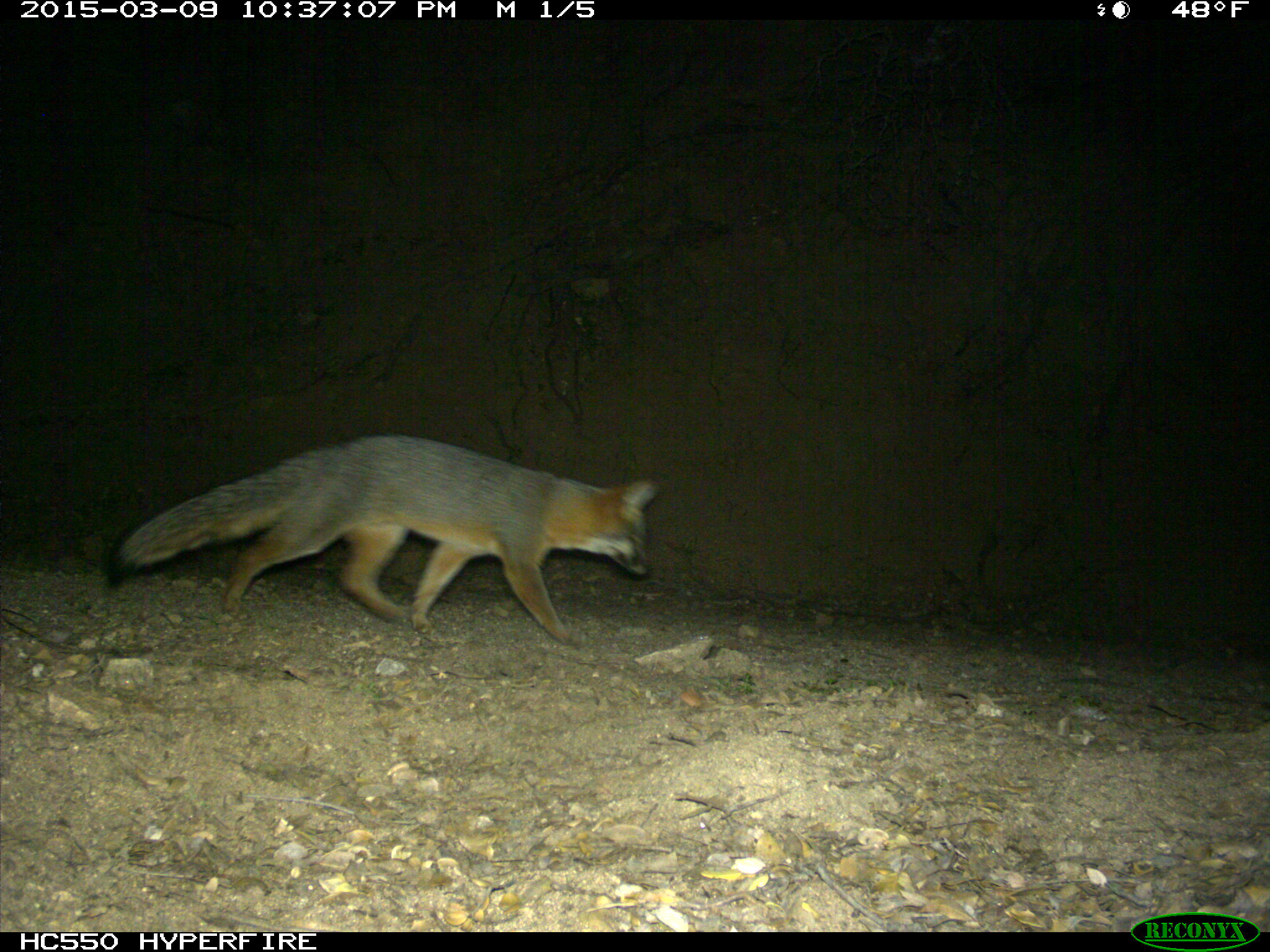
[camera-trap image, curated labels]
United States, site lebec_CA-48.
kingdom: Animalia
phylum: Chordata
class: Mammalia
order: Carnivora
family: Canidae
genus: Urocyon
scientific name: Urocyon cinereoargenteus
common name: gray fox